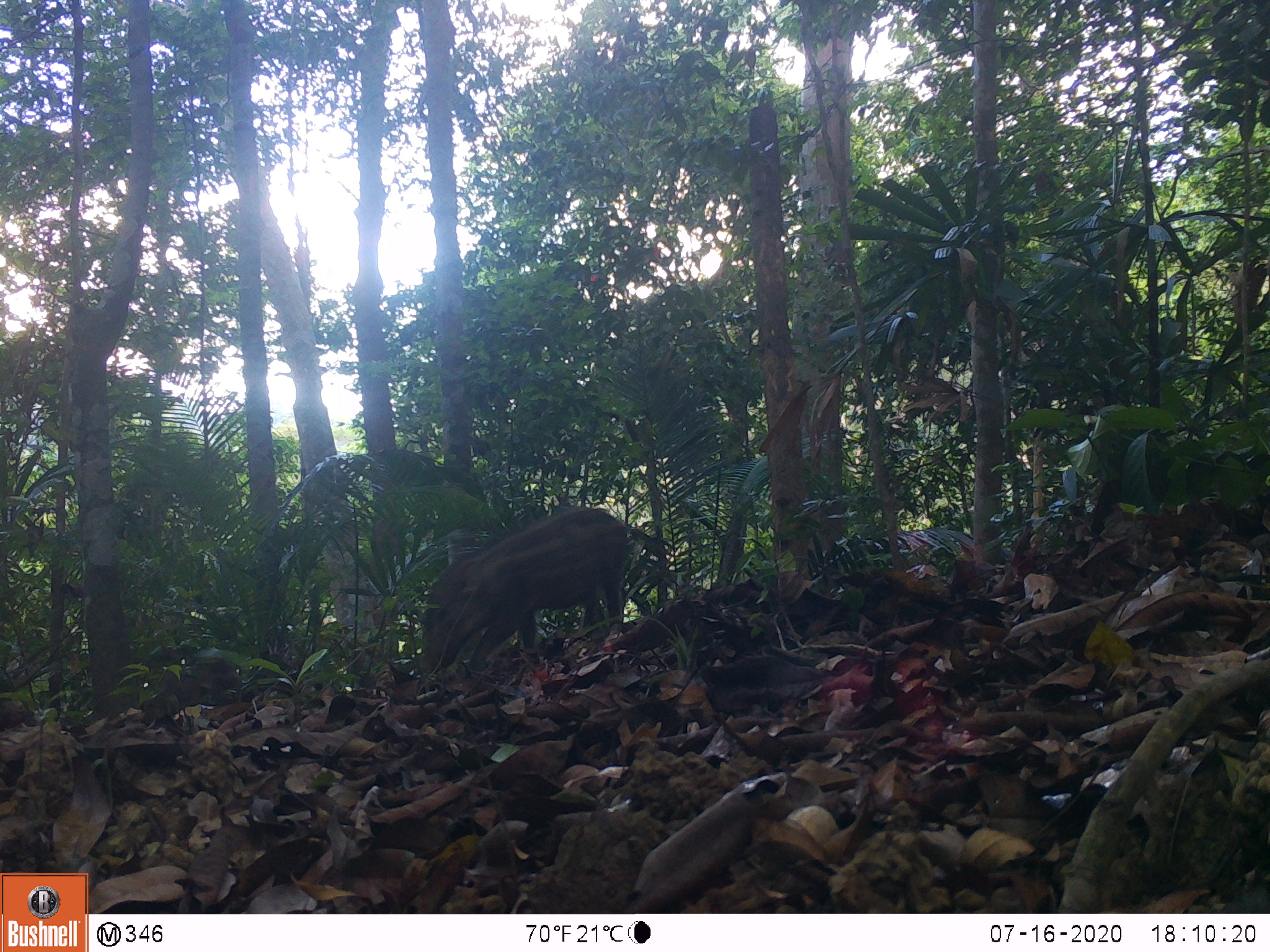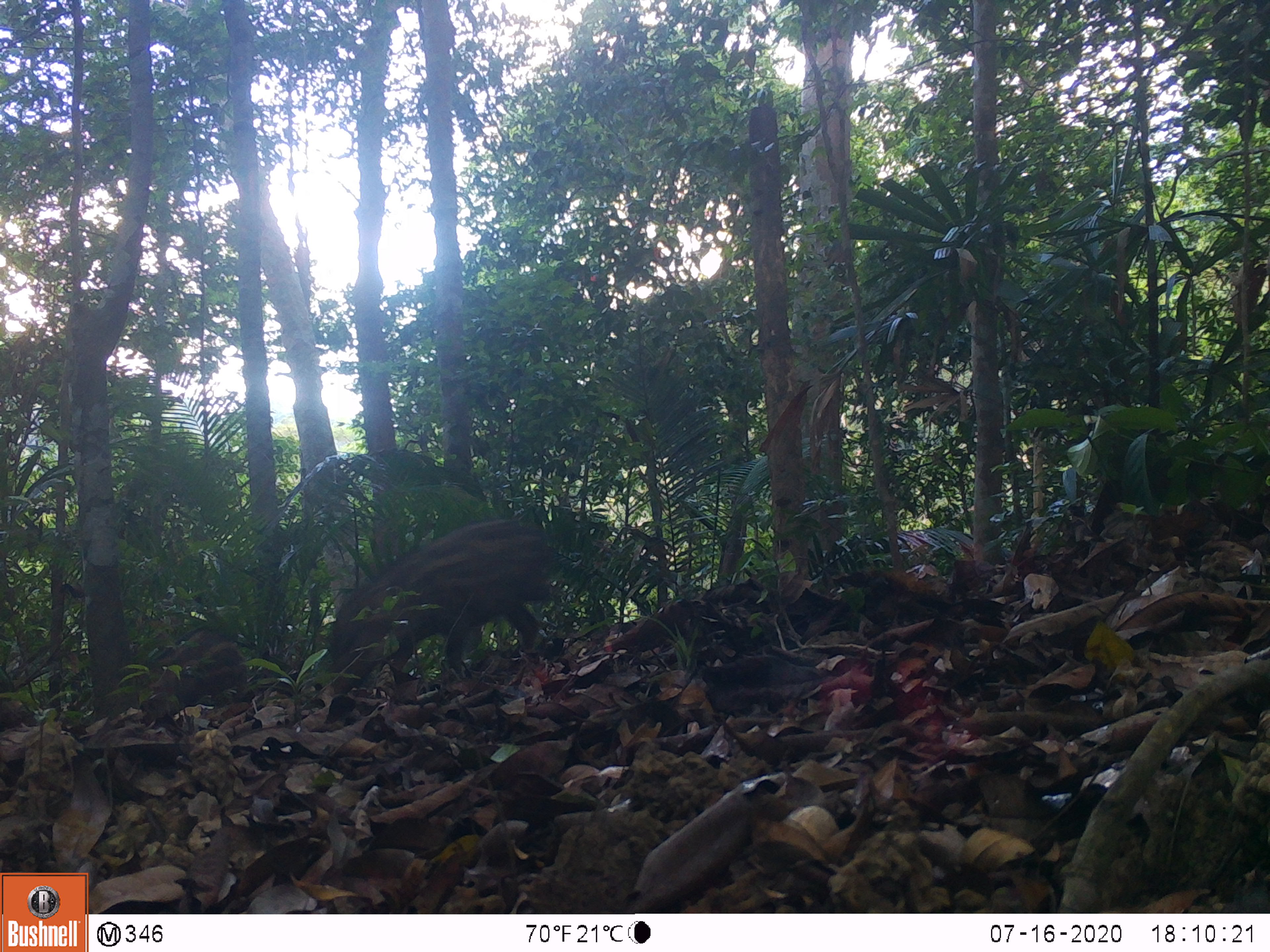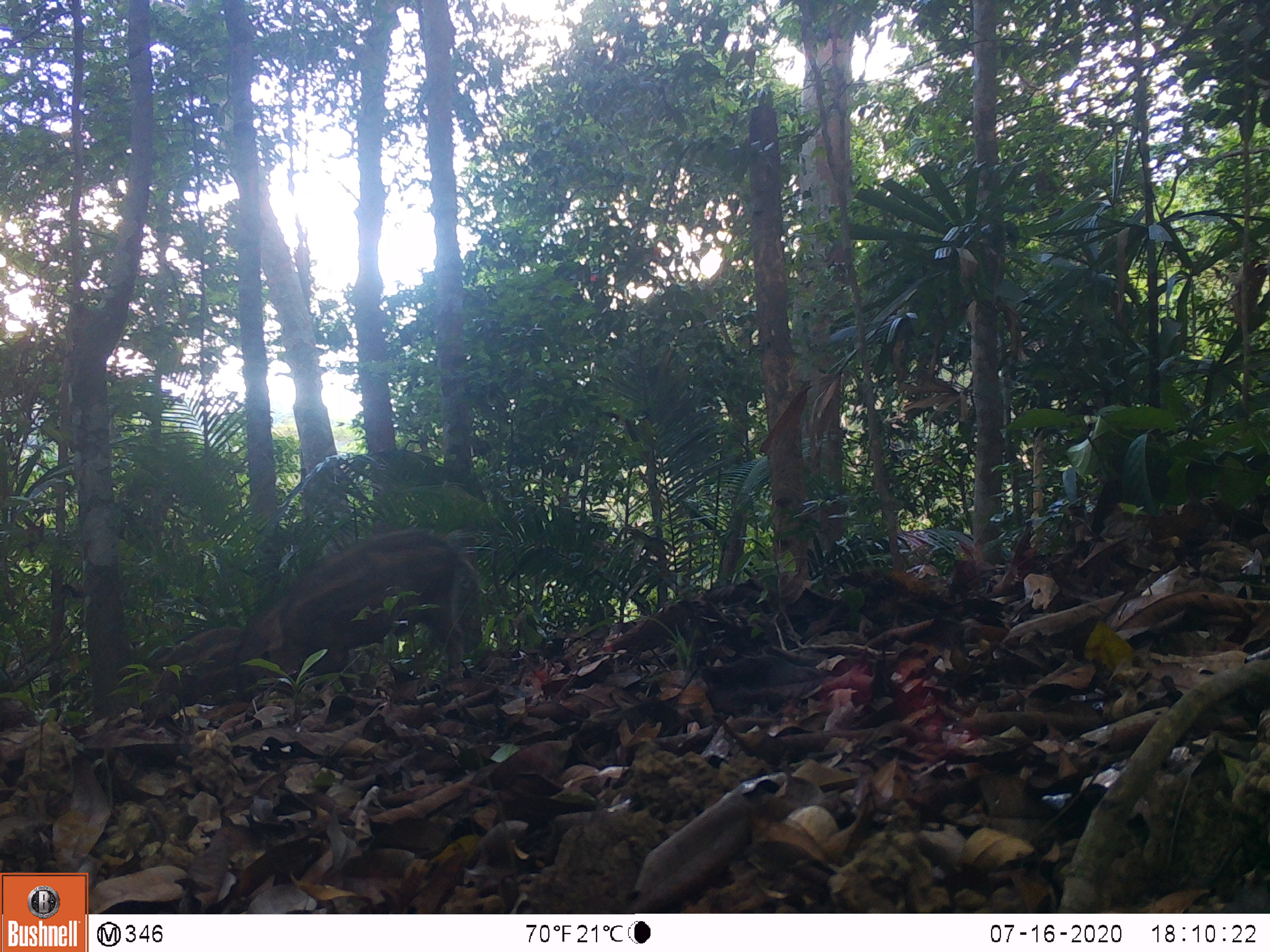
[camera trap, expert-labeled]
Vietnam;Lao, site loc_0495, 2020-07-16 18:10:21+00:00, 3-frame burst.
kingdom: Animalia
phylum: Chordata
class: Mammalia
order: Artiodactyla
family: Suidae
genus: Sus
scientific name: Sus scrofa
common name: eurasian wild pig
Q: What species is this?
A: Eurasian wild pig (Sus scrofa).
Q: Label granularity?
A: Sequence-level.